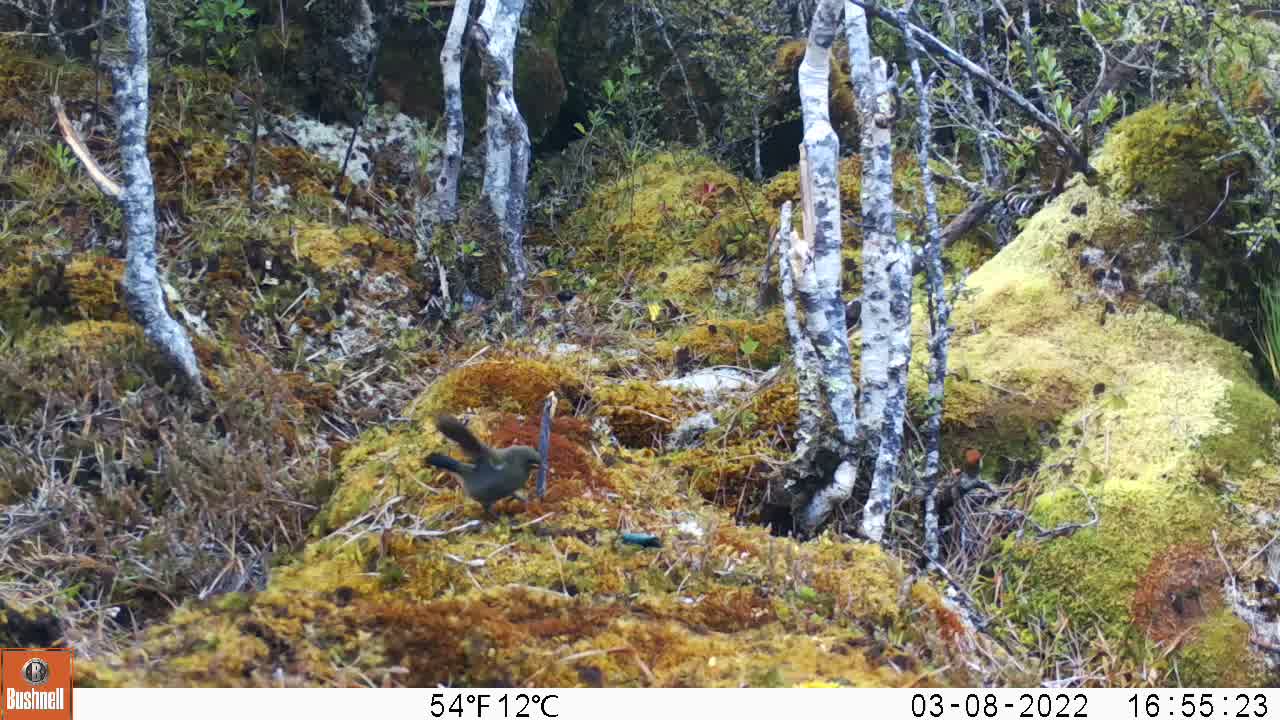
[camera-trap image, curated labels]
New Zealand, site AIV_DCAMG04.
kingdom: Animalia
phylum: Chordata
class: Aves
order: Passeriformes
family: Meliphagidae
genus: Anthornis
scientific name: Anthornis melanura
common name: new zealand bellbird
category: bellbird